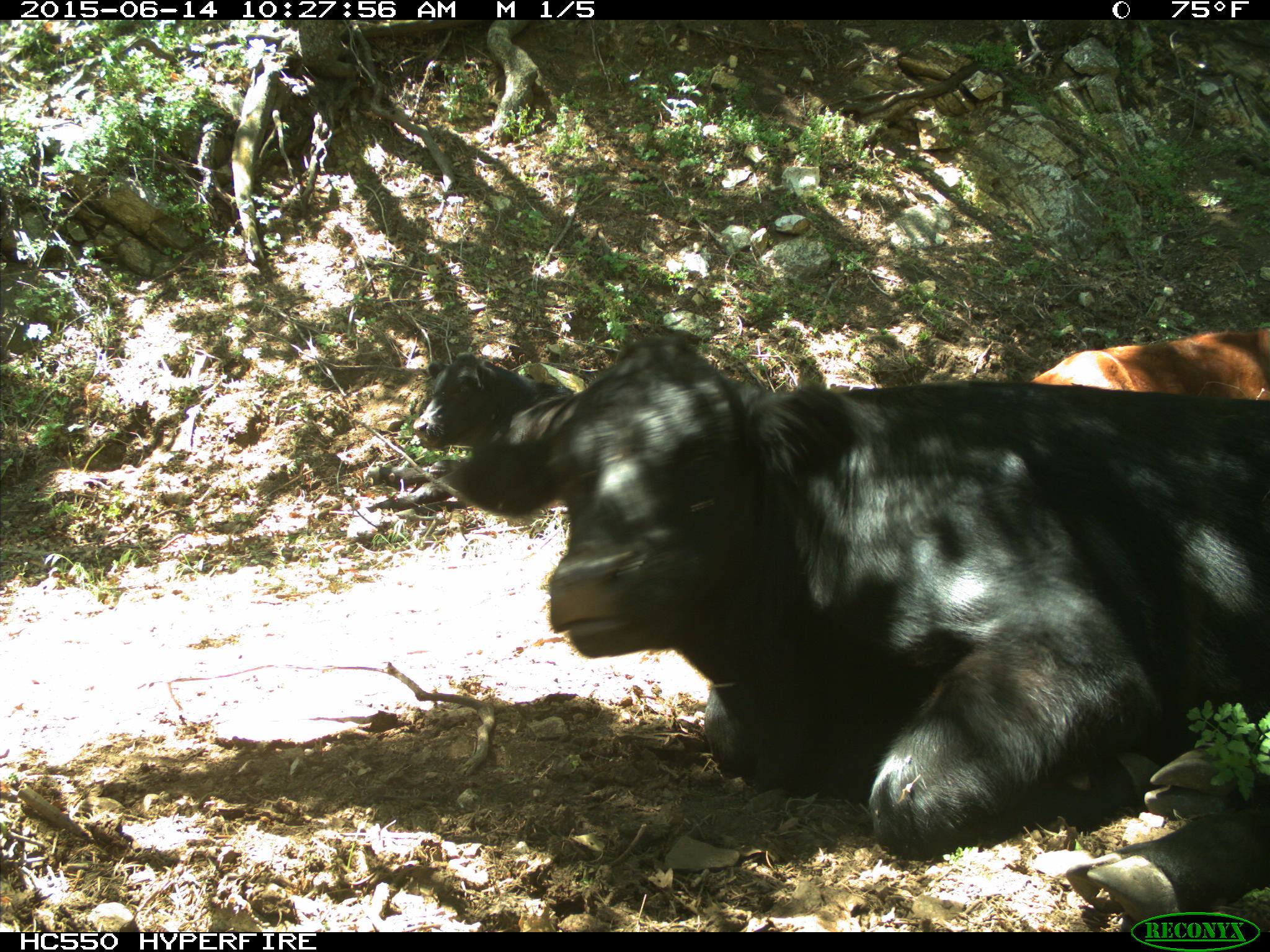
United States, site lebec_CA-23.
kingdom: Animalia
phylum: Chordata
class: Mammalia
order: Artiodactyla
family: Bovidae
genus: Bos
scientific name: Bos taurus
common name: domestic cow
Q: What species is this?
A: Bos taurus (domestic cow).